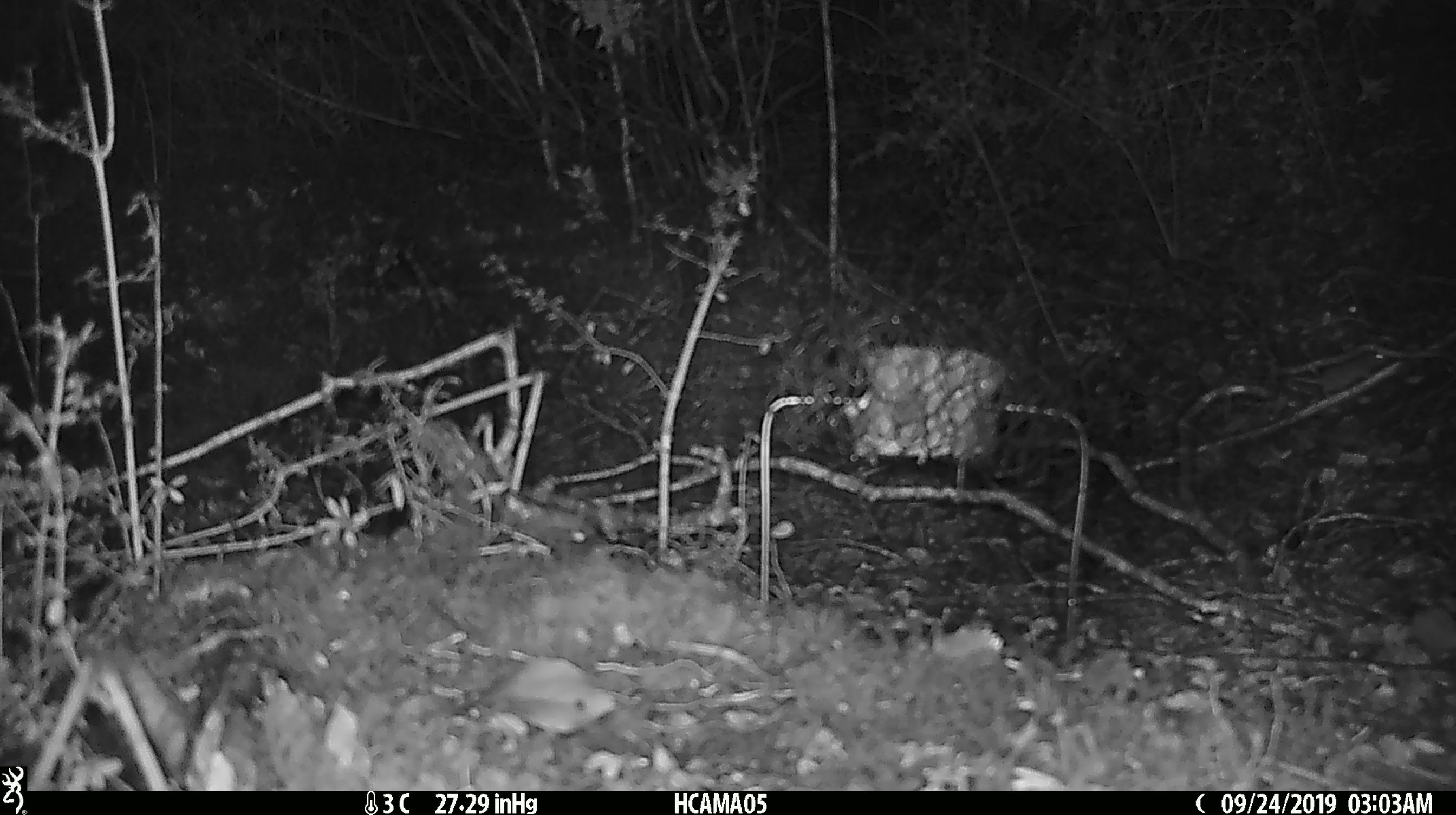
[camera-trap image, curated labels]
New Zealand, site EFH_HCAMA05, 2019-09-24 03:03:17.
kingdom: Animalia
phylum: Chordata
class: Mammalia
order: Rodentia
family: Muridae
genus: Mus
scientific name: Mus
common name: mouse